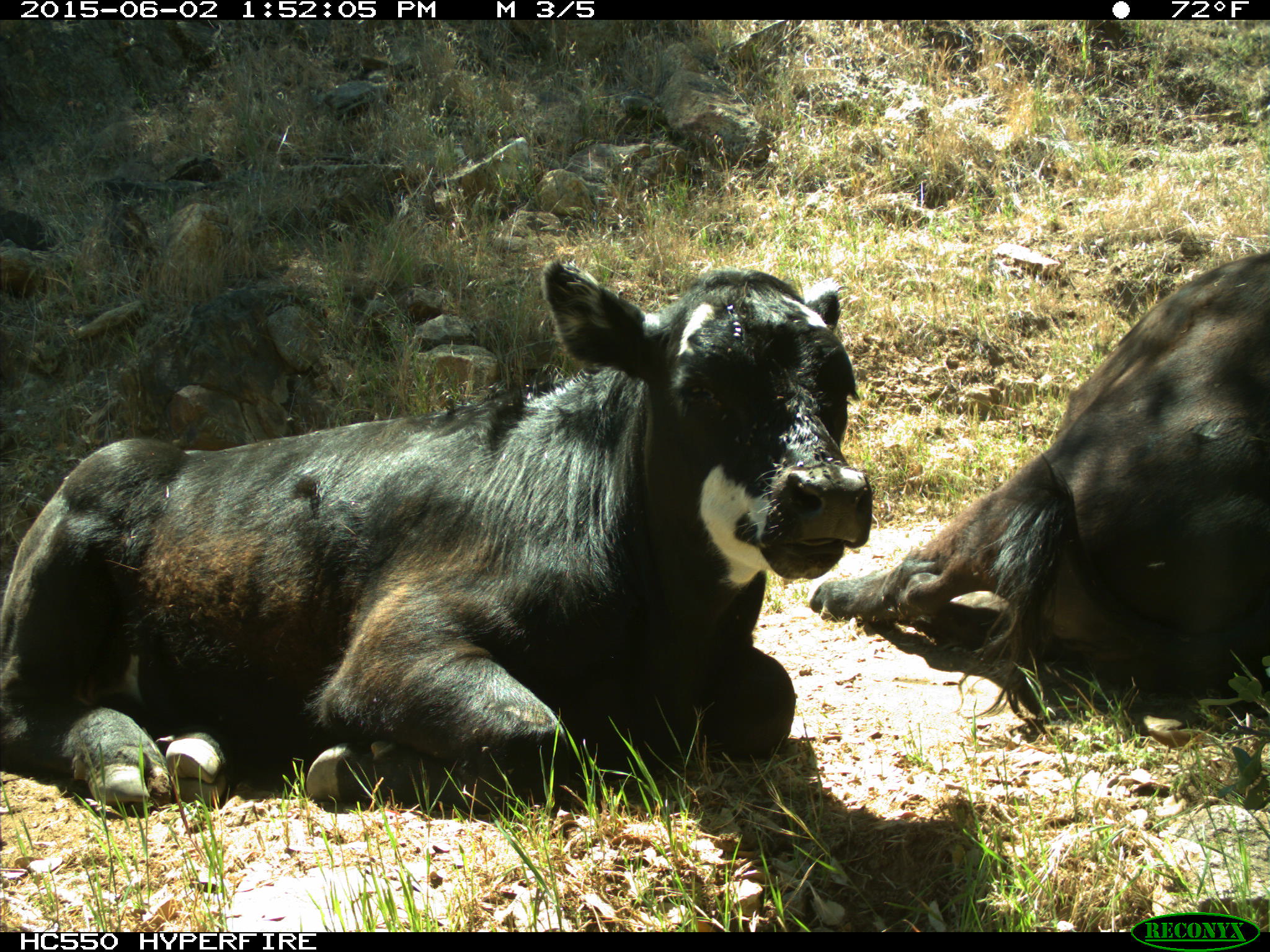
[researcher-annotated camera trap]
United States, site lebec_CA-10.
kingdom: Animalia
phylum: Chordata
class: Mammalia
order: Artiodactyla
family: Bovidae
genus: Bos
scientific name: Bos taurus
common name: domestic cow